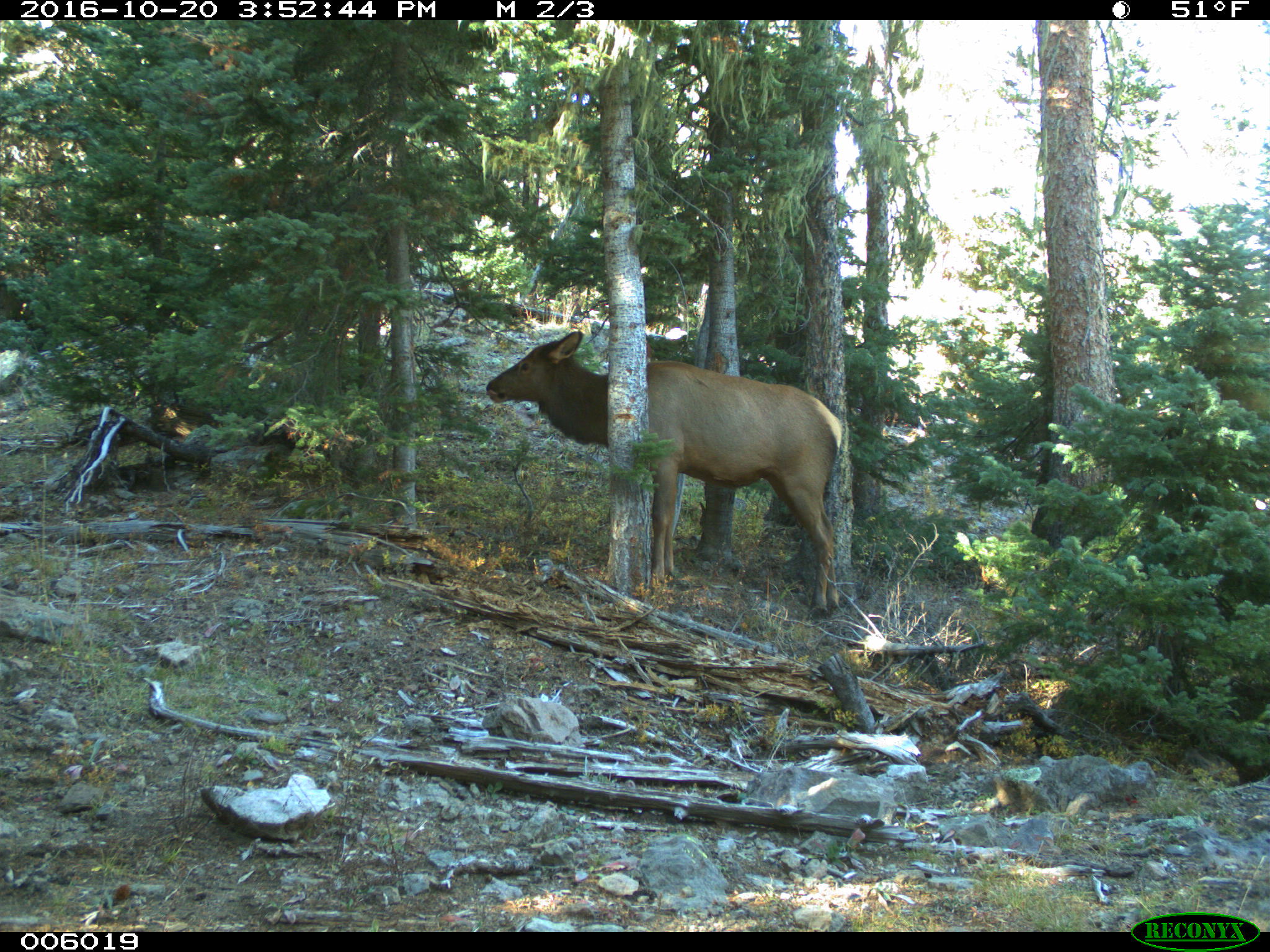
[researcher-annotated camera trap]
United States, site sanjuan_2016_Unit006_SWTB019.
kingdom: Animalia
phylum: Chordata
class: Mammalia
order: Artiodactyla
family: Cervidae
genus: Cervus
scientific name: Cervus elaphus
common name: red deer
Cervus elaphus (red deer).